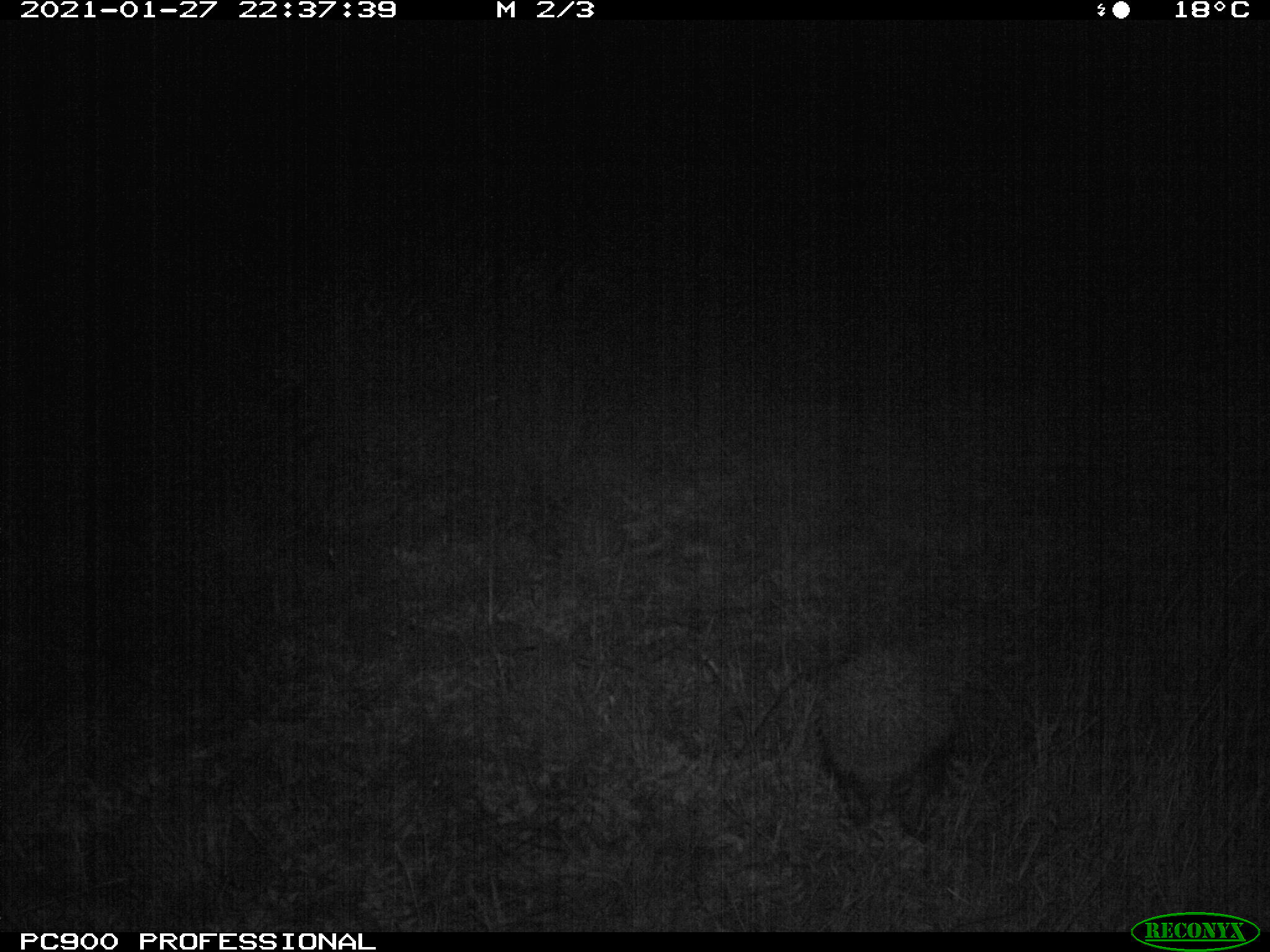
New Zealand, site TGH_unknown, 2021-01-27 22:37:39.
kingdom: Animalia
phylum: Chordata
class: Mammalia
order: Eulipotyphla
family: Erinaceidae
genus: Erinaceus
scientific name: Erinaceus europaeus europaeus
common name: european hedgehog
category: hedgehog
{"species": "hedgehog (european hedgehog) (Erinaceus europaeus europaeus)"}